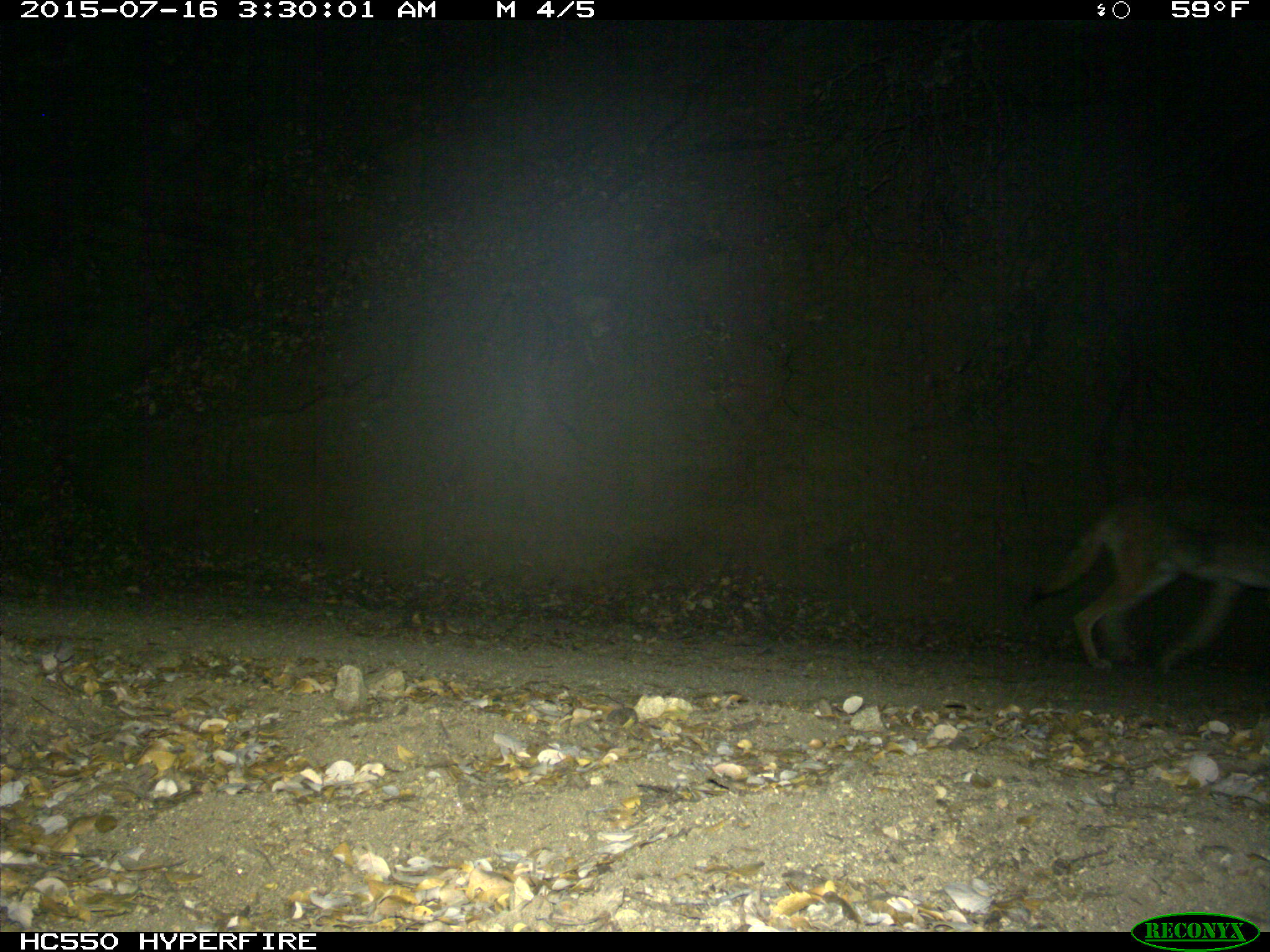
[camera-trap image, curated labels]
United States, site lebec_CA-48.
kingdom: Animalia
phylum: Chordata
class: Mammalia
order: Carnivora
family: Canidae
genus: Canis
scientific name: Canis latrans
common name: coyote